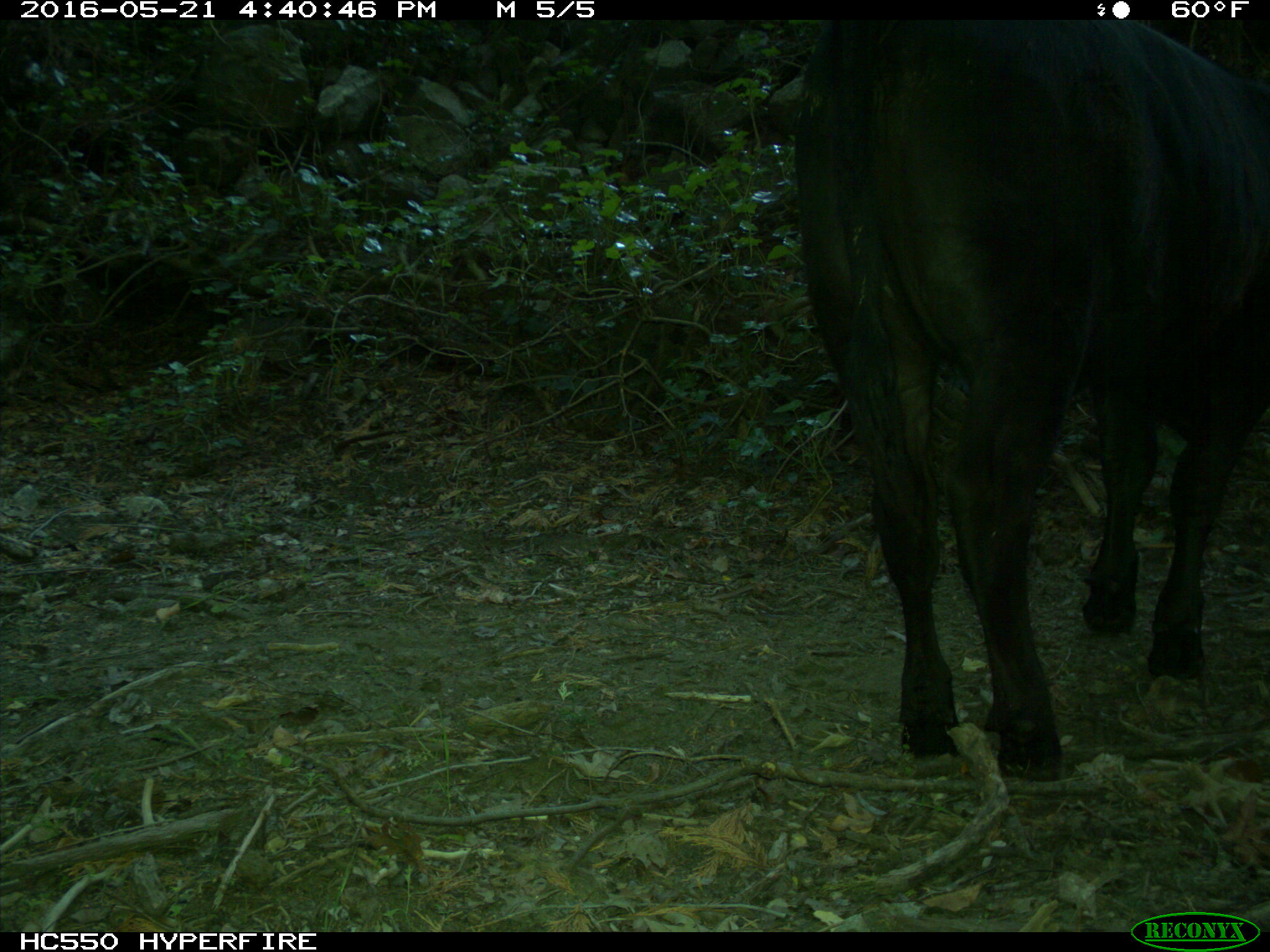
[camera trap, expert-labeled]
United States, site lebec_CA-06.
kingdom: Animalia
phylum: Chordata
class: Mammalia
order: Artiodactyla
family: Bovidae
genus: Bos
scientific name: Bos taurus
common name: domestic cow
Bos taurus (domestic cow).